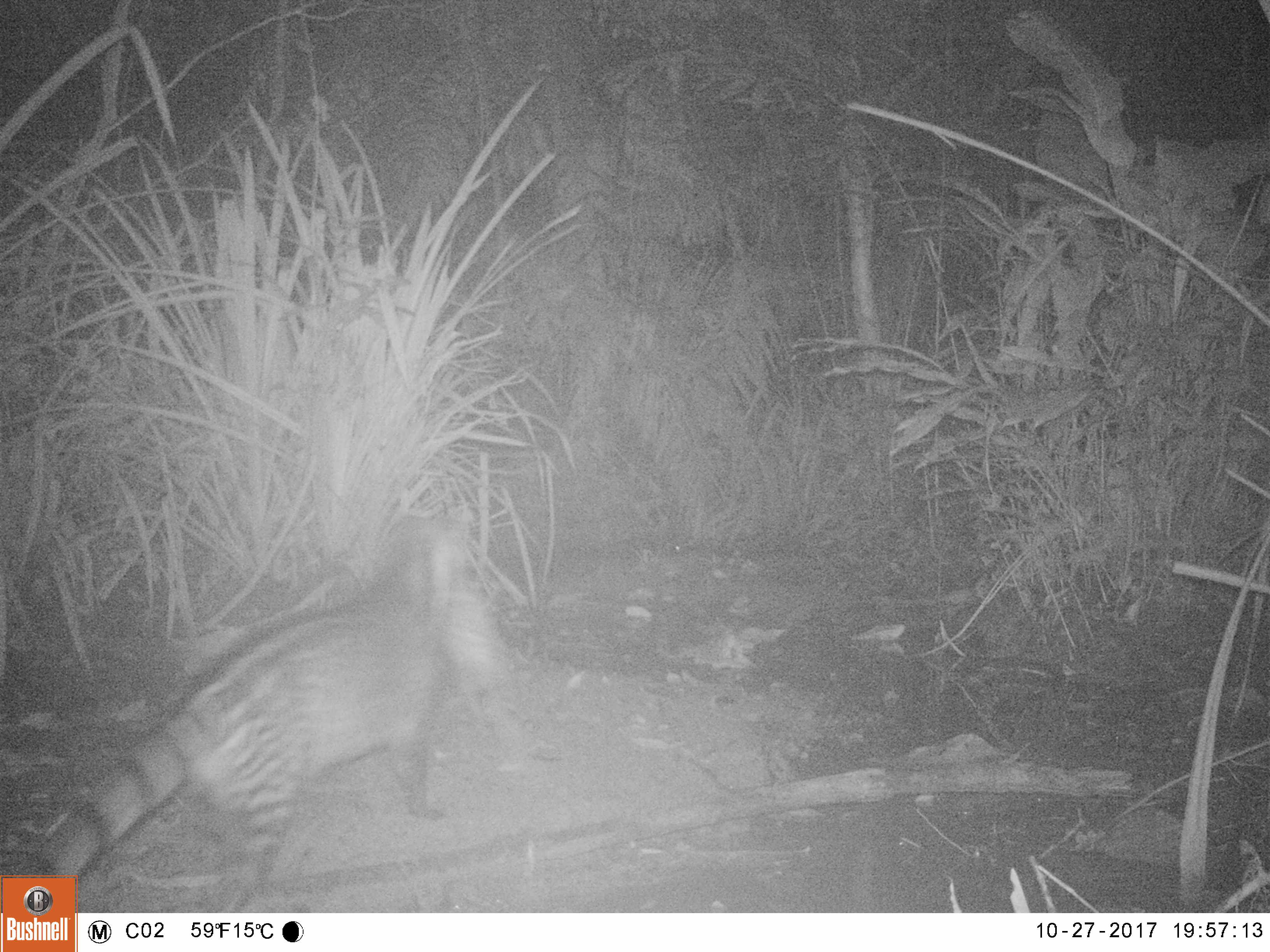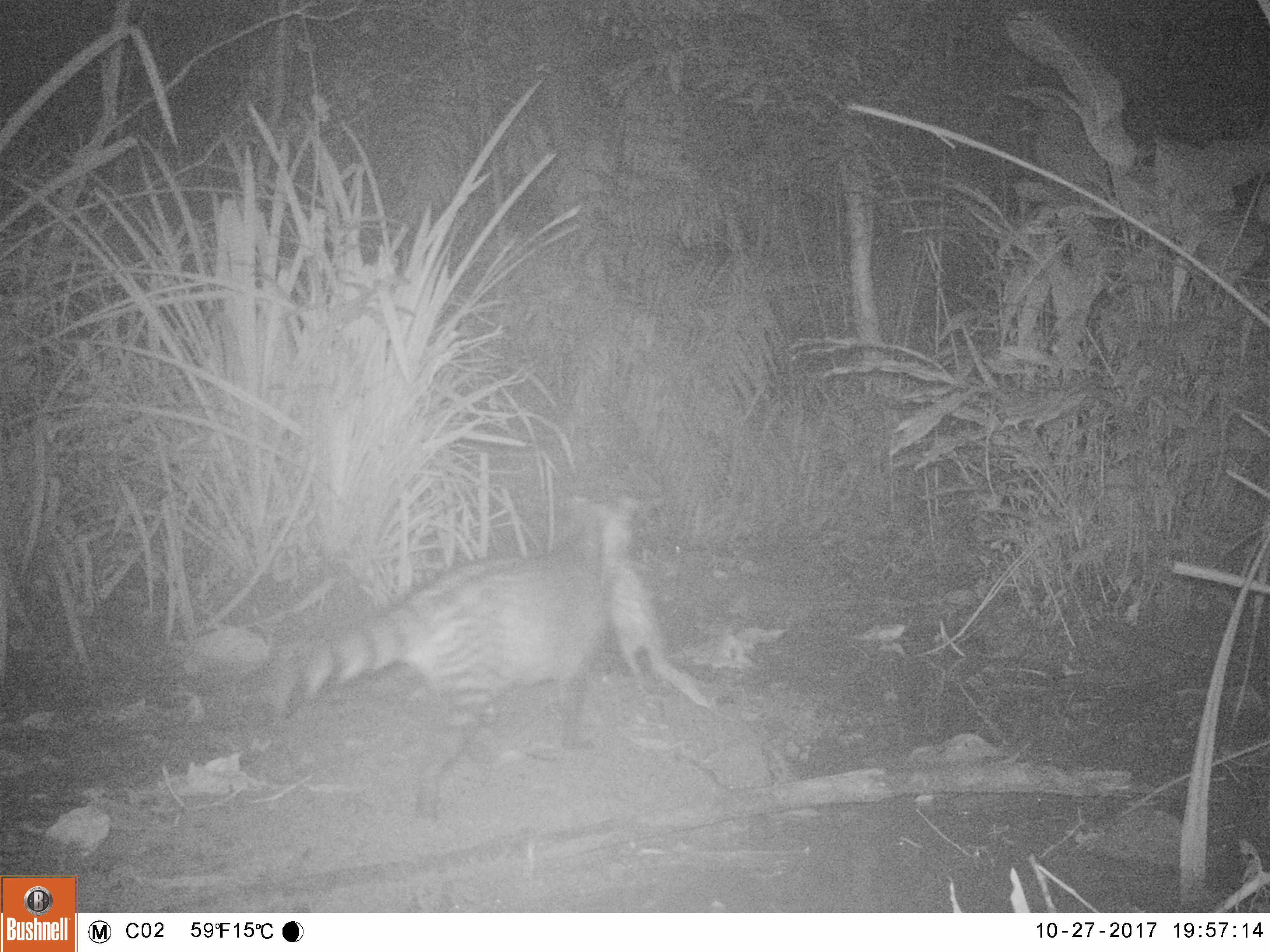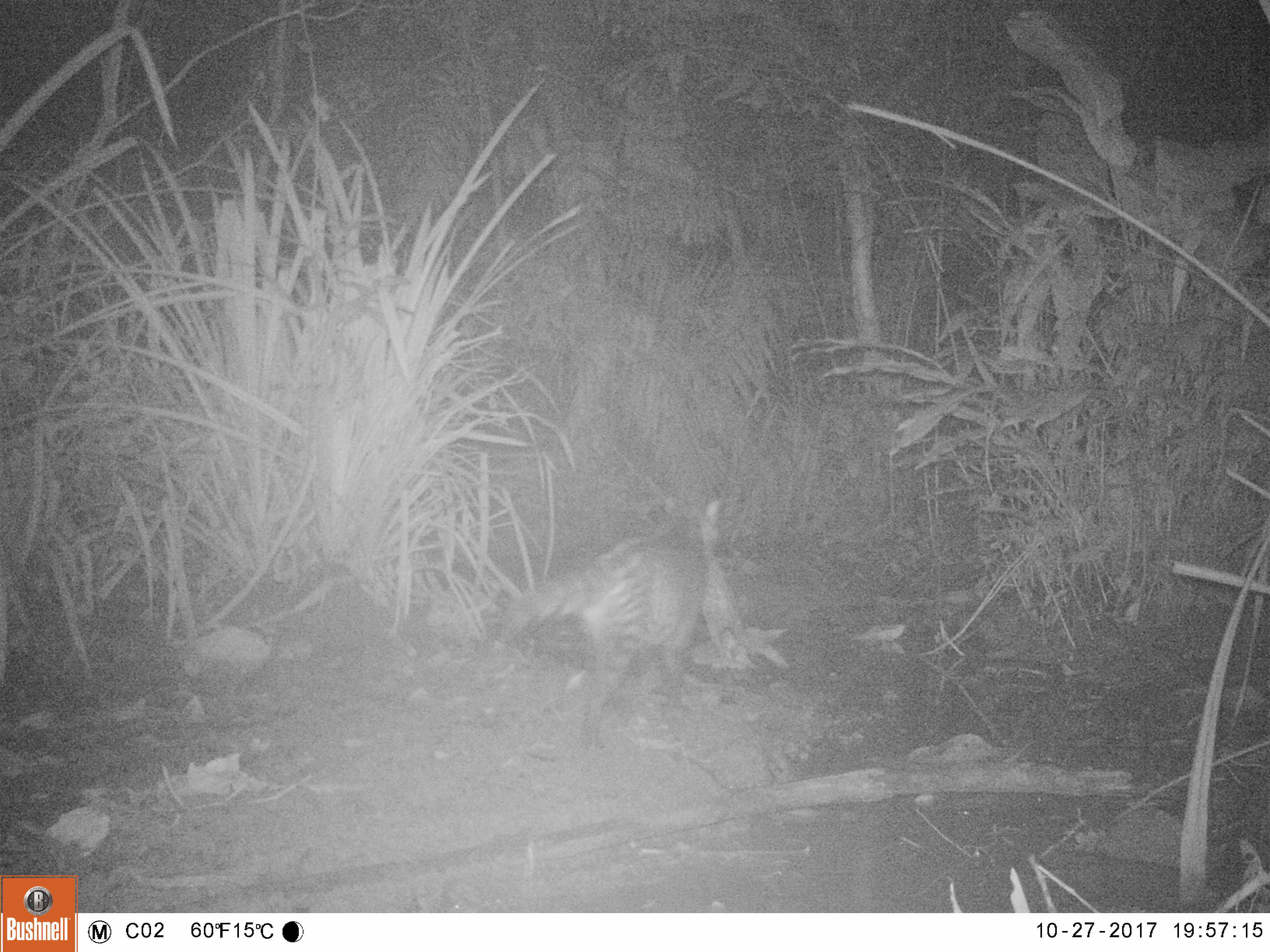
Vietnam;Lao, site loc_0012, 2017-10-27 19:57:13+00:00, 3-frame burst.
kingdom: Animalia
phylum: Chordata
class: Mammalia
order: Carnivora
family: Viverridae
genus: Viverra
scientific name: Viverra zibetha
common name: large indian civet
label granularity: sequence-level